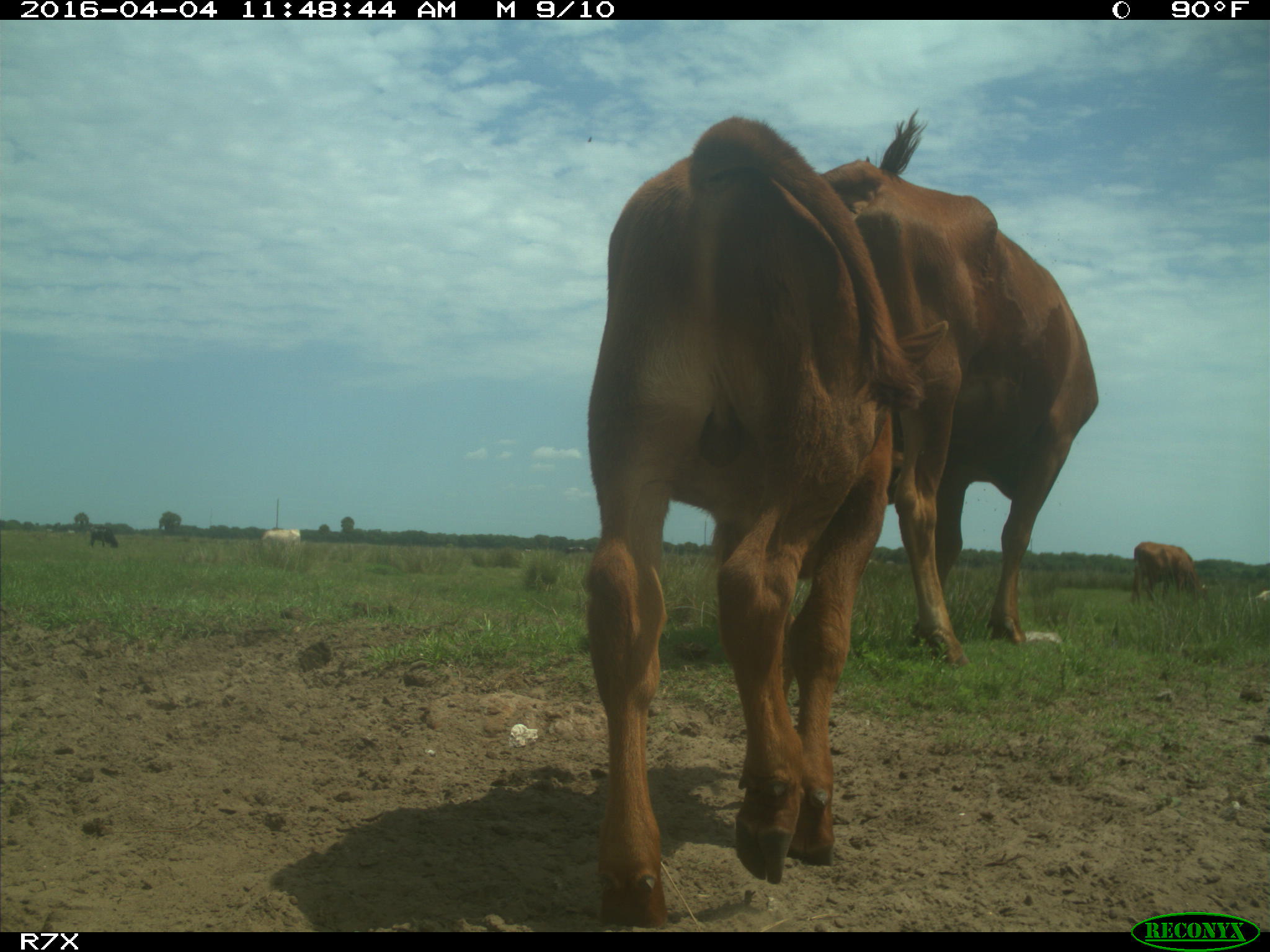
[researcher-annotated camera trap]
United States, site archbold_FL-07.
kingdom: Animalia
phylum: Chordata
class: Mammalia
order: Artiodactyla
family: Bovidae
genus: Bos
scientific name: Bos taurus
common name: domestic cow